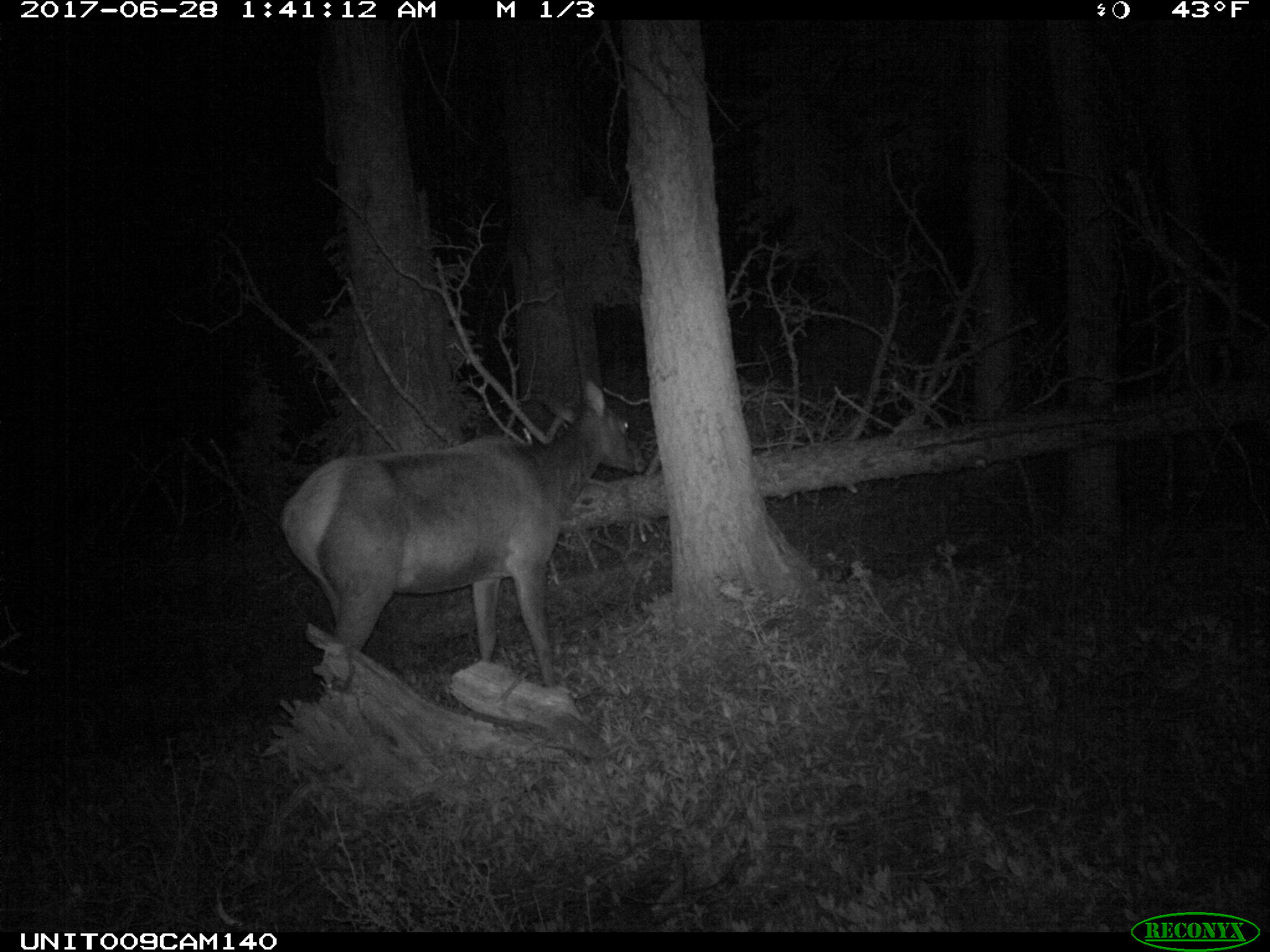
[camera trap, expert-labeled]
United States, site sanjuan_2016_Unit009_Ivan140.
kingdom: Animalia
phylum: Chordata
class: Mammalia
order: Artiodactyla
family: Cervidae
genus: Cervus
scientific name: Cervus elaphus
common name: red deer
Cervus elaphus (red deer).